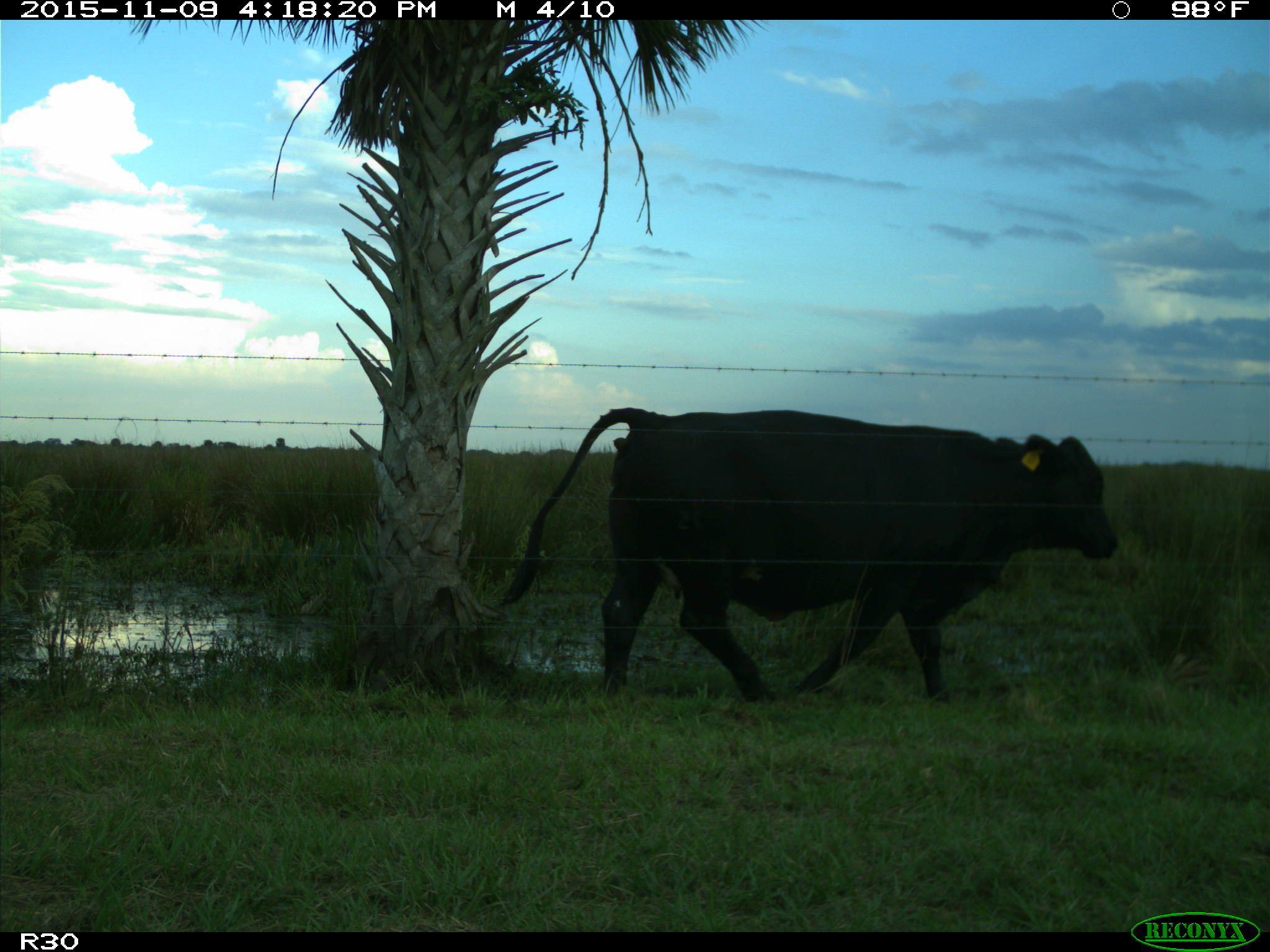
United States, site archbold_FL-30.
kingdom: Animalia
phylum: Chordata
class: Mammalia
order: Artiodactyla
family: Bovidae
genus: Bos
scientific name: Bos taurus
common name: domestic cow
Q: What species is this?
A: Bos taurus (domestic cow).